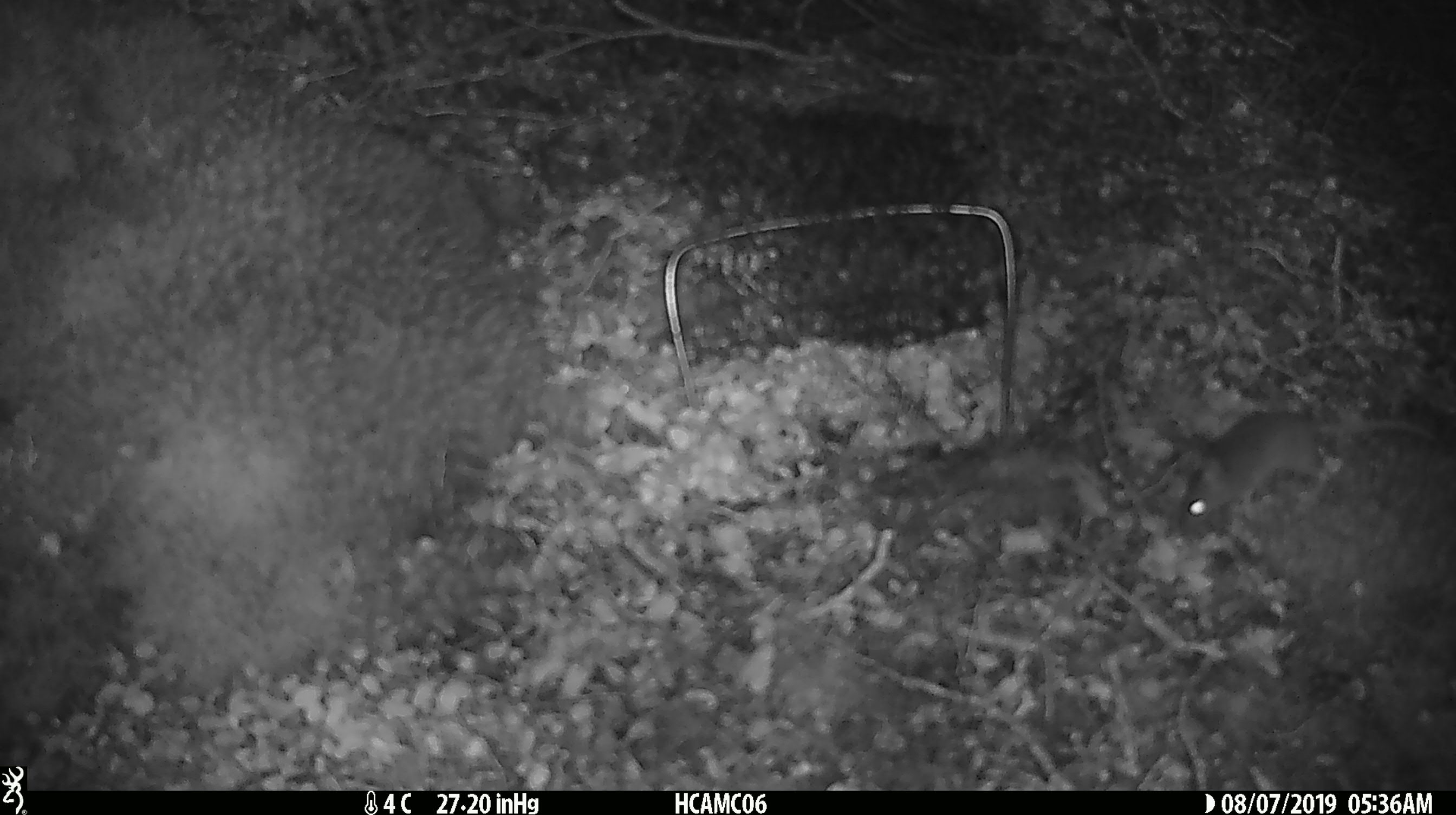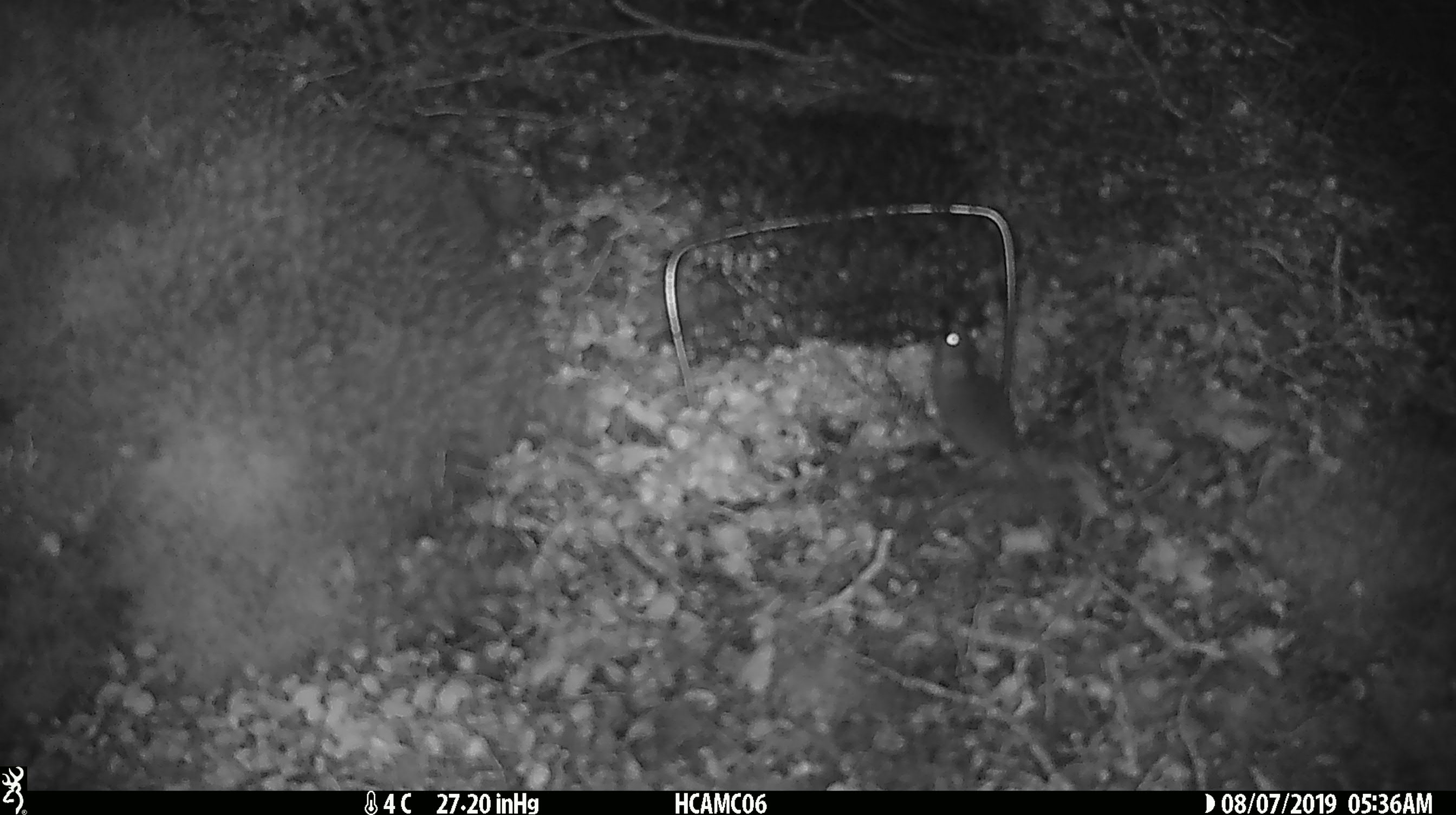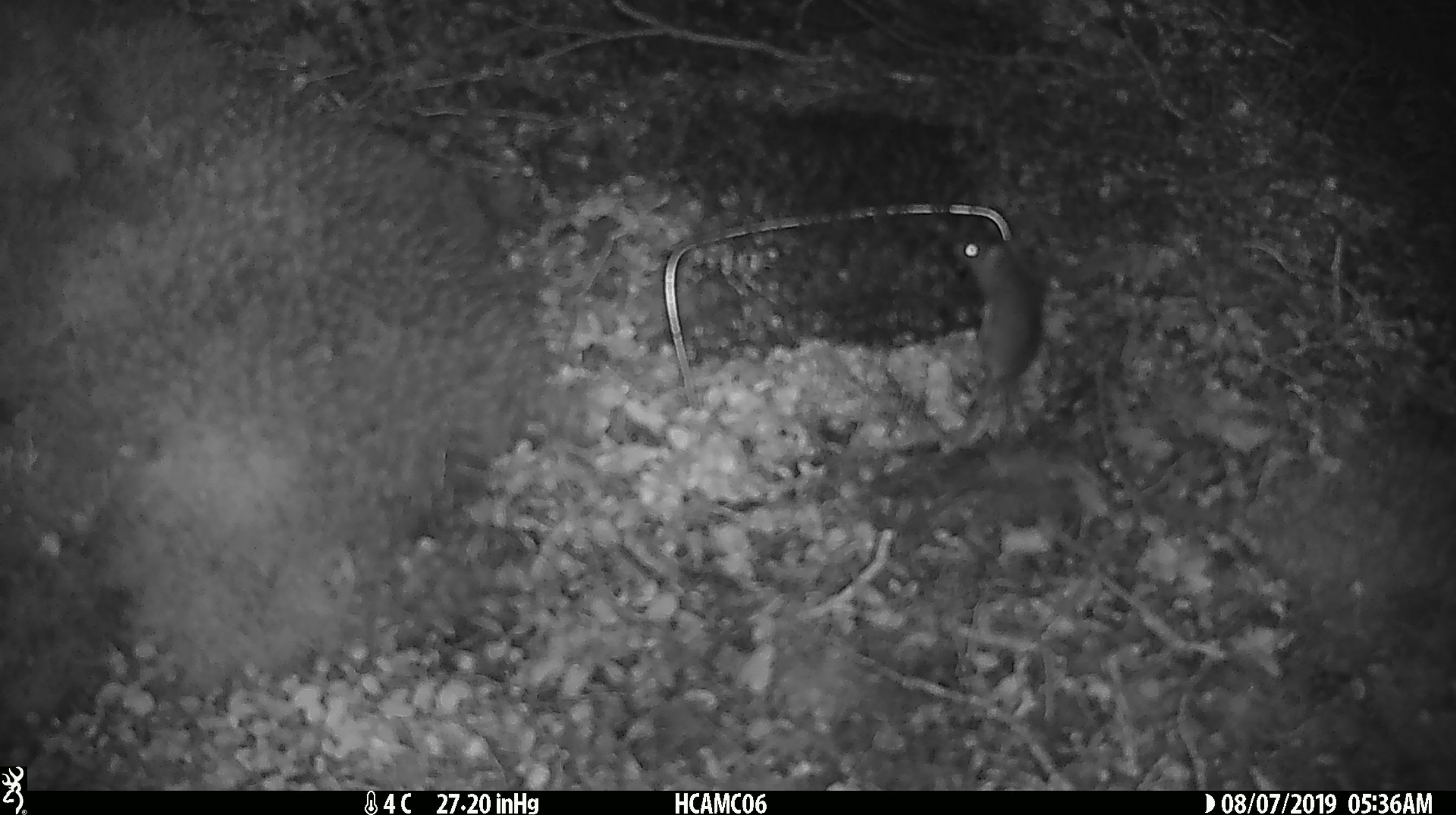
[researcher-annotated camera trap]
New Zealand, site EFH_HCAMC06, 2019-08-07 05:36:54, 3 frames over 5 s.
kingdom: Animalia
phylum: Chordata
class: Mammalia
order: Rodentia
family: Muridae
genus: Mus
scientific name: Mus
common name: mouse